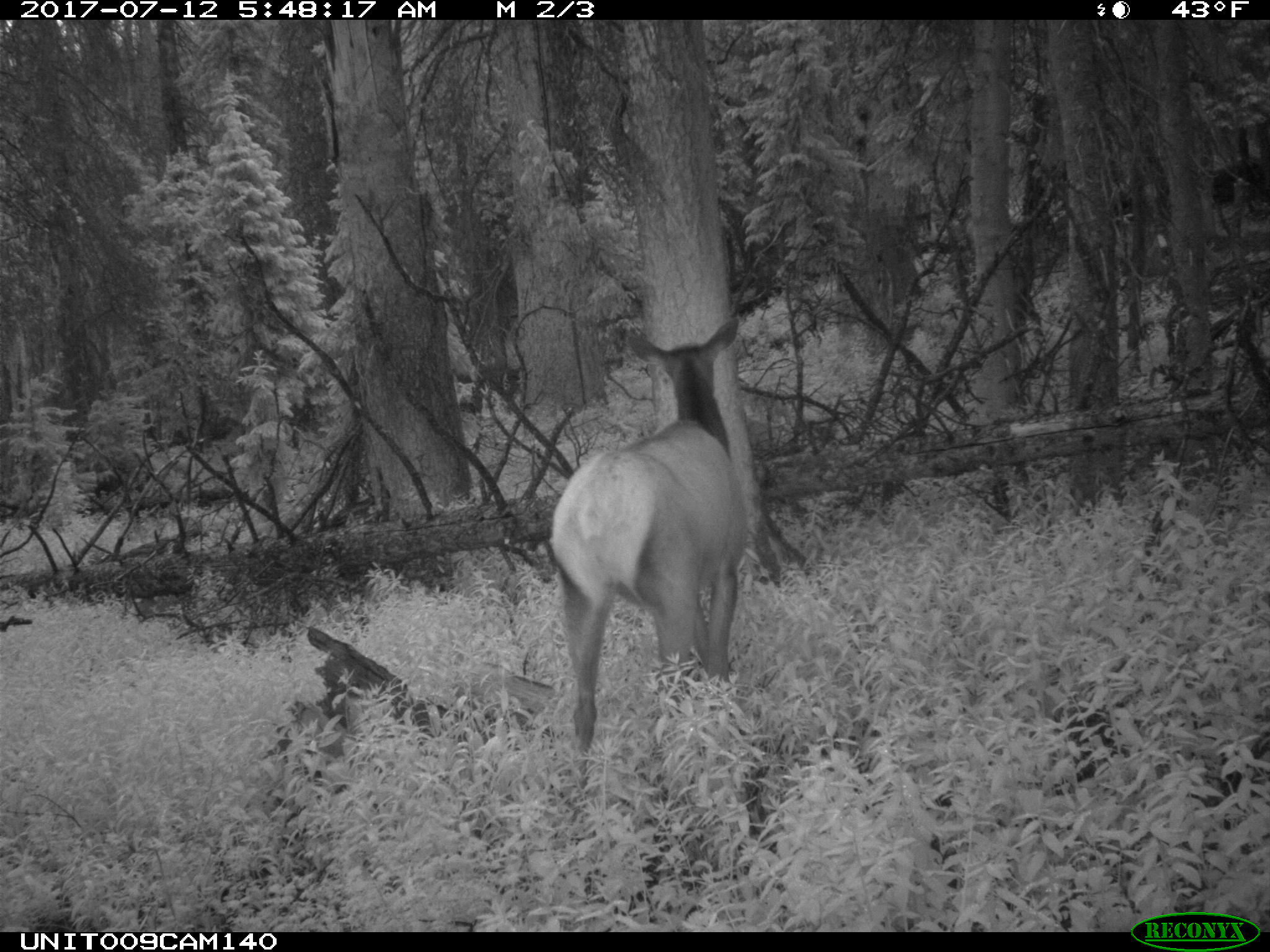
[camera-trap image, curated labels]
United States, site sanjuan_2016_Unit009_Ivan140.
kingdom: Animalia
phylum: Chordata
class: Mammalia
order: Artiodactyla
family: Cervidae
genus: Cervus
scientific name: Cervus elaphus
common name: red deer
Cervus elaphus (red deer).